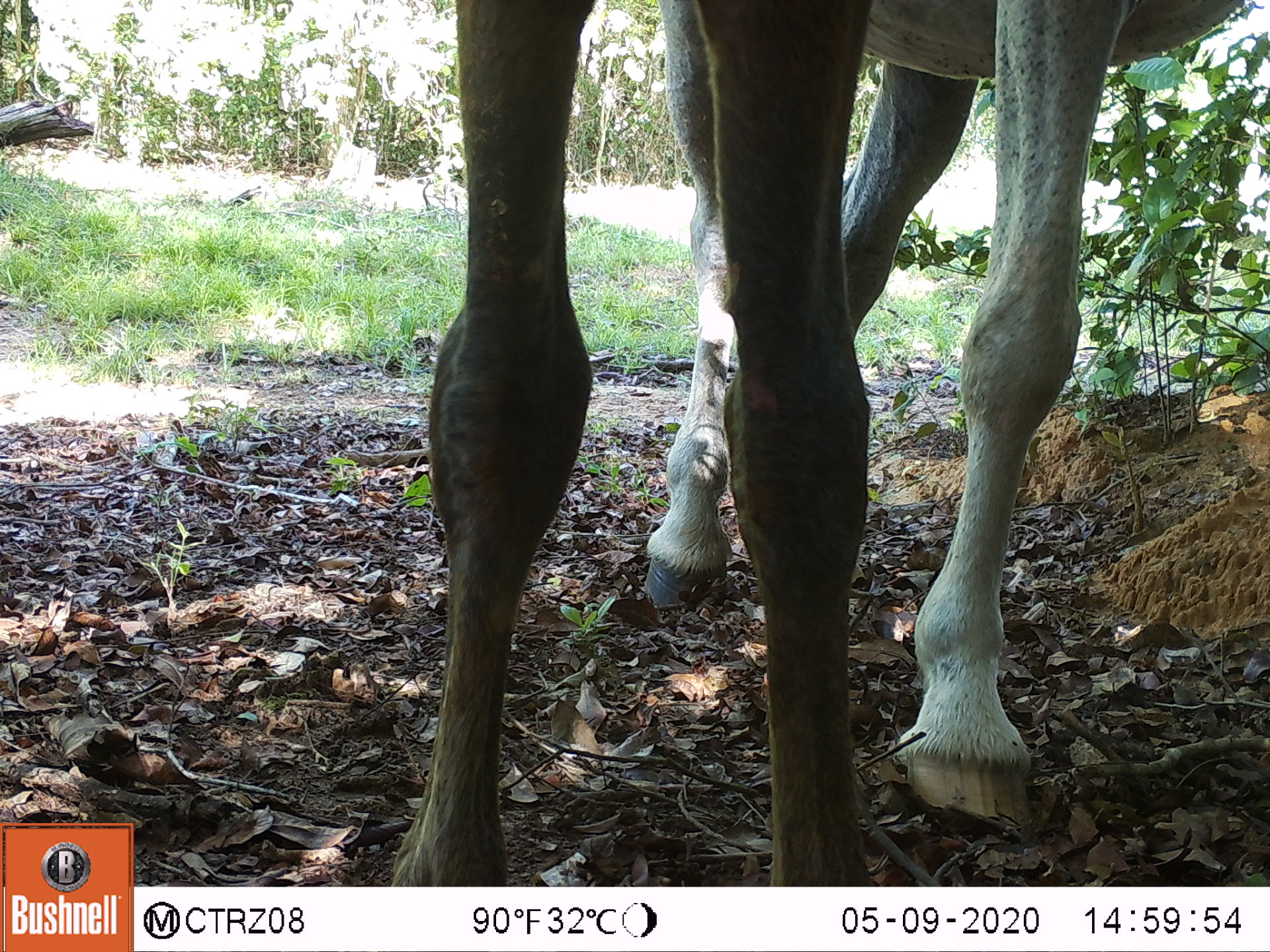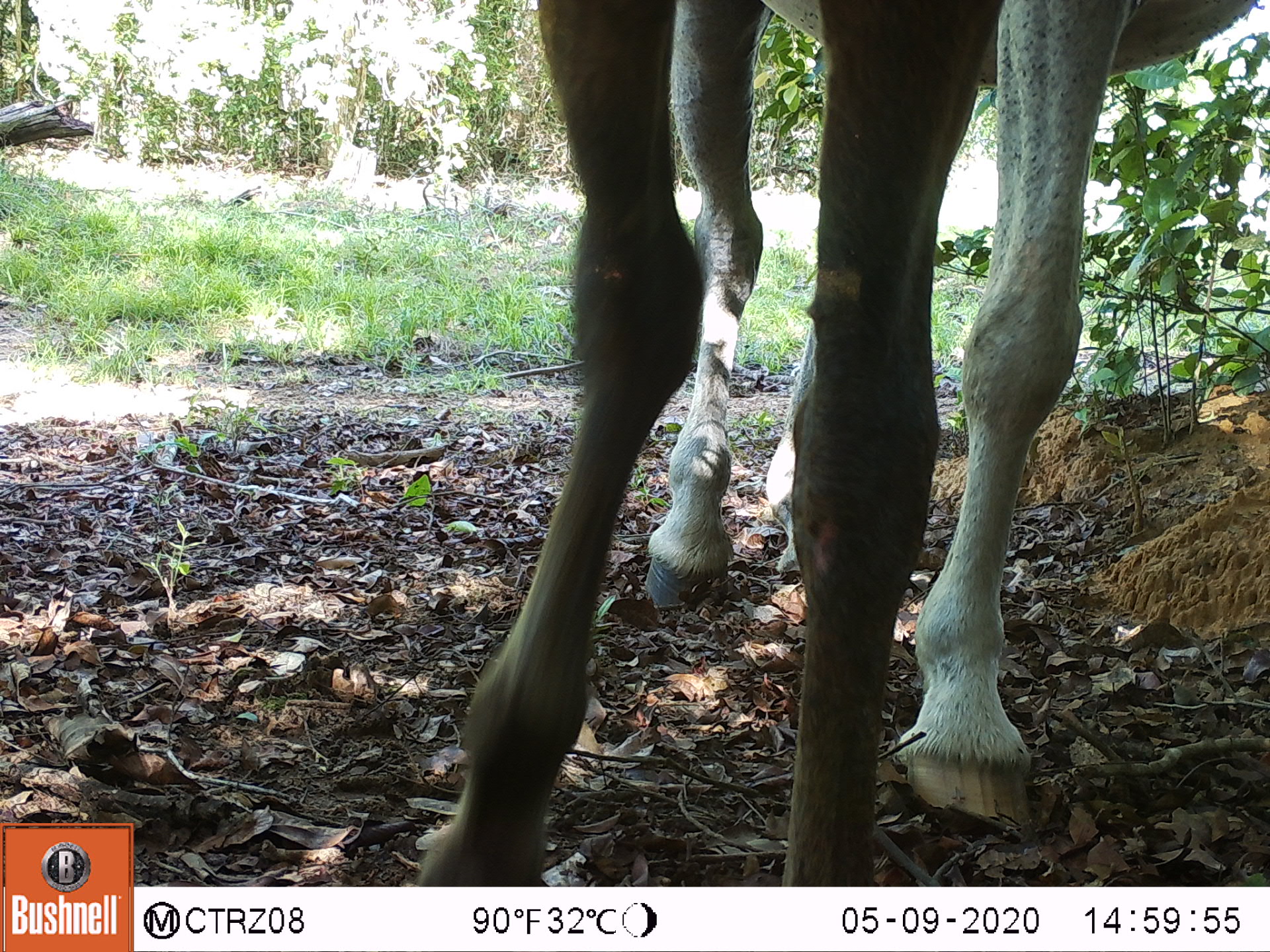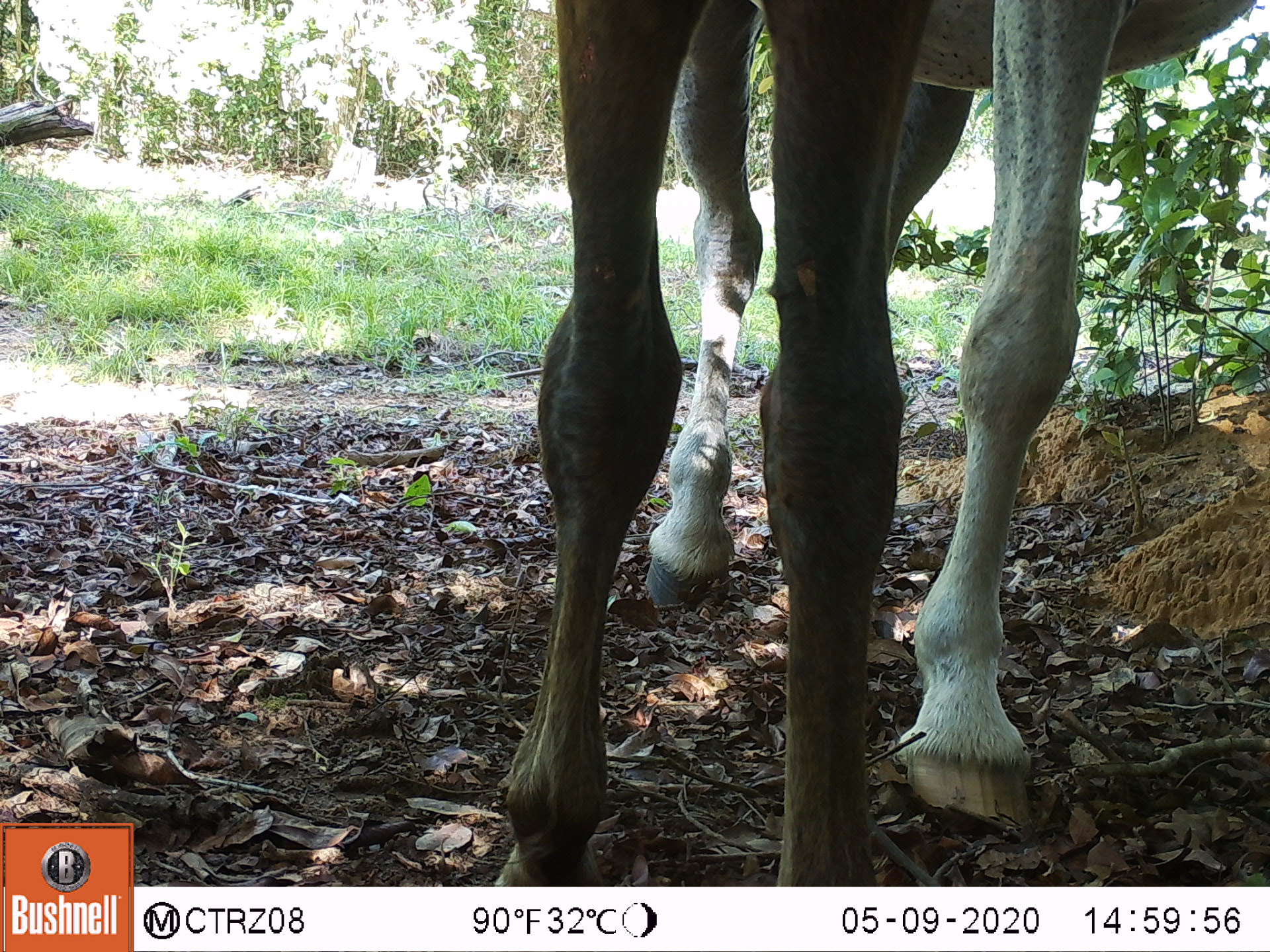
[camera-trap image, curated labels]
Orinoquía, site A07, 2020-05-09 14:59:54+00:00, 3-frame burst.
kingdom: Animalia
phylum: Chordata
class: Mammalia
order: Perissodactyla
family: Equidae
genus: Equus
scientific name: Equus caballus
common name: domestic horse